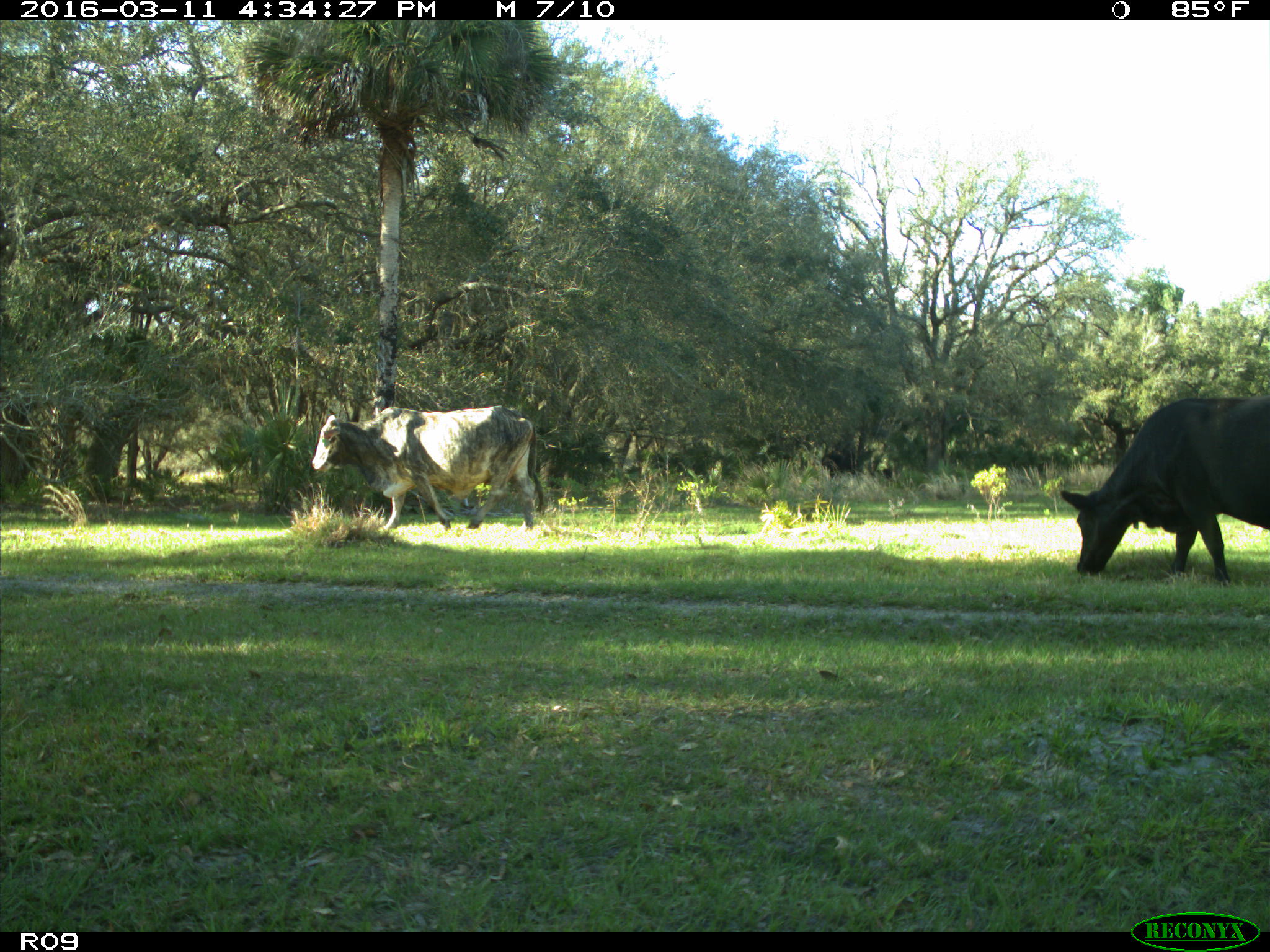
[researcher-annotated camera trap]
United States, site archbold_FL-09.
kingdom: Animalia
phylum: Chordata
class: Mammalia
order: Artiodactyla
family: Bovidae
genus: Bos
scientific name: Bos taurus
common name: domestic cow